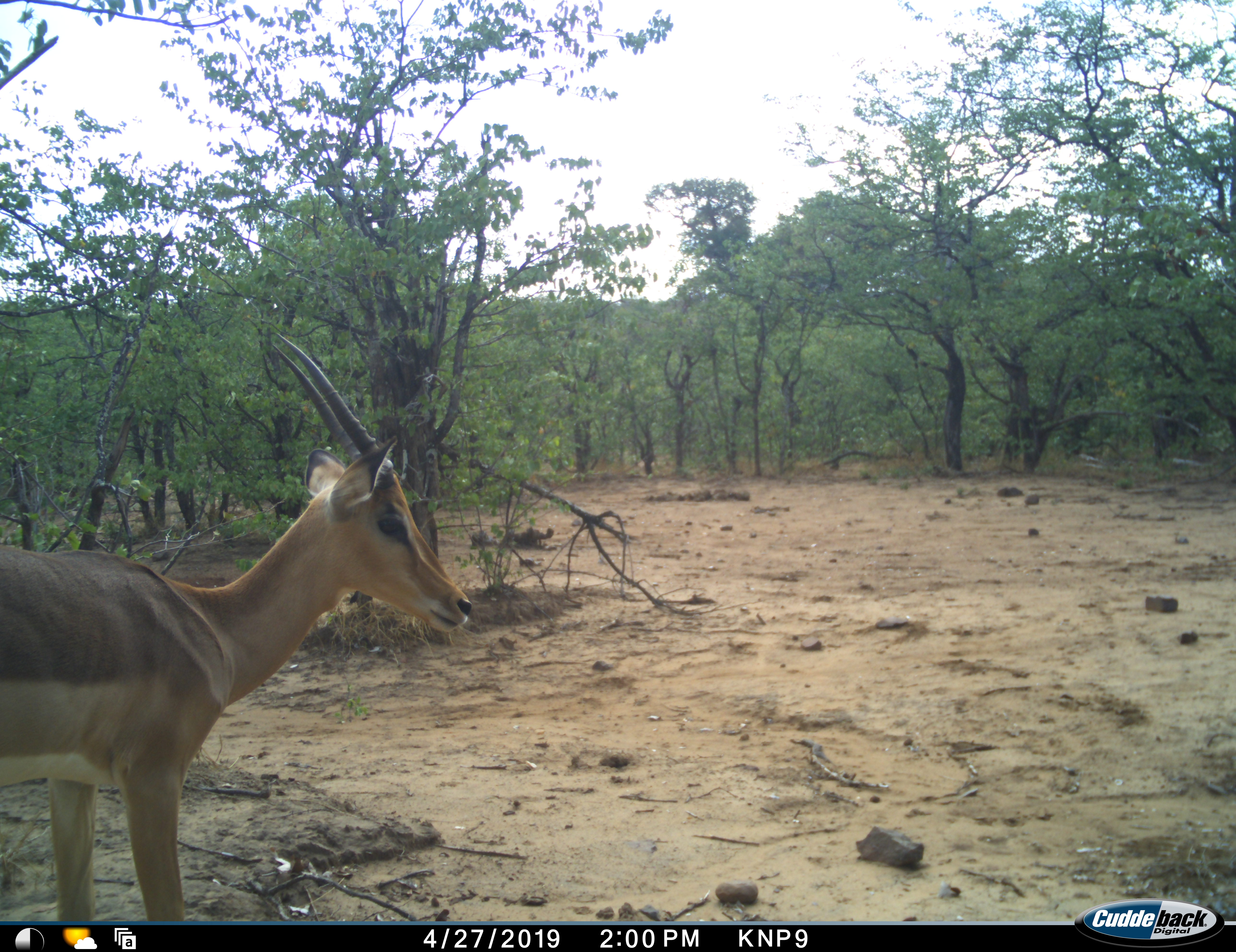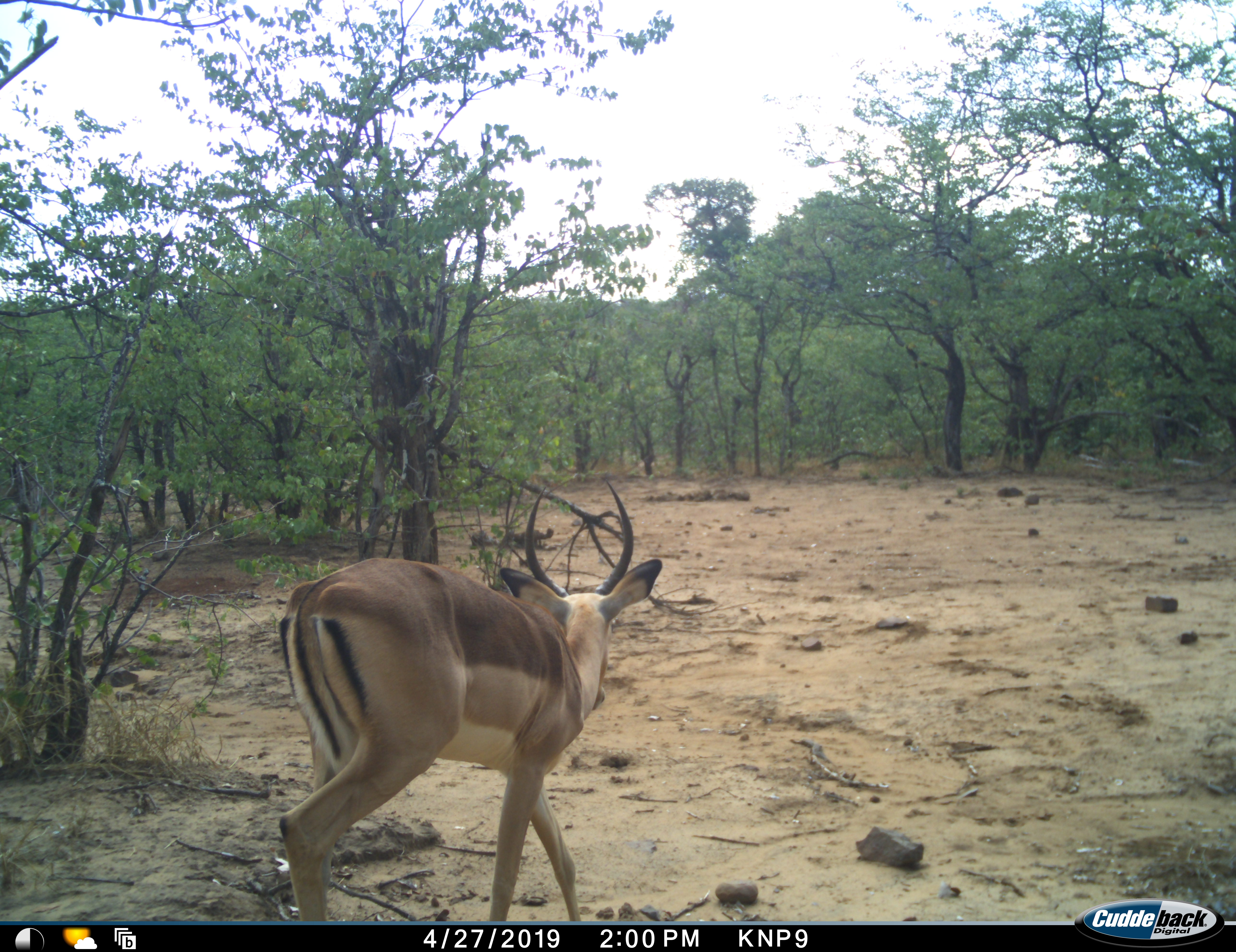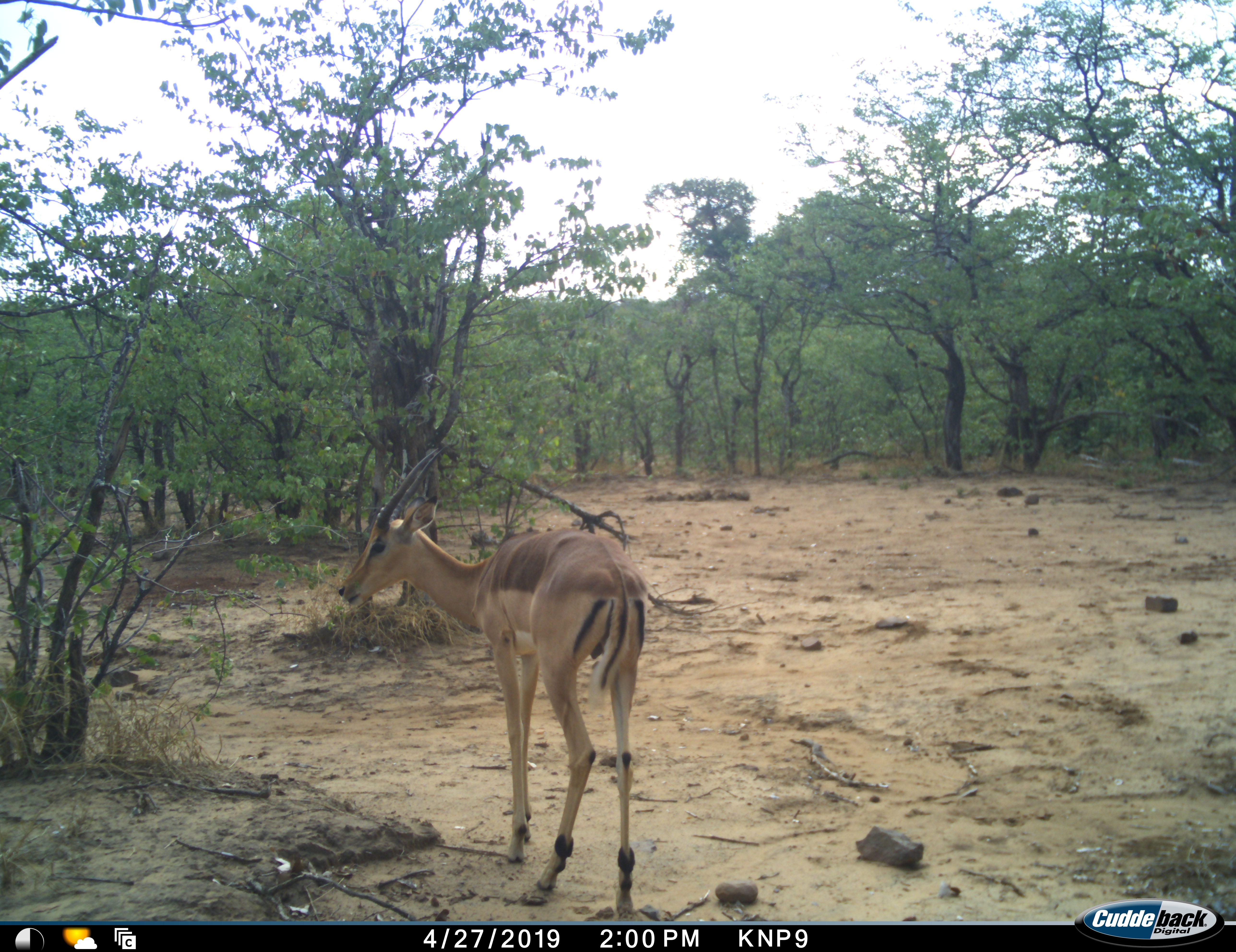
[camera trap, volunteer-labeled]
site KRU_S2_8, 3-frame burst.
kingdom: Animalia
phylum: Chordata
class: Mammalia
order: Artiodactyla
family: Bovidae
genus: Aepyceros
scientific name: Aepyceros melampus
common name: impala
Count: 1.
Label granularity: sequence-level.